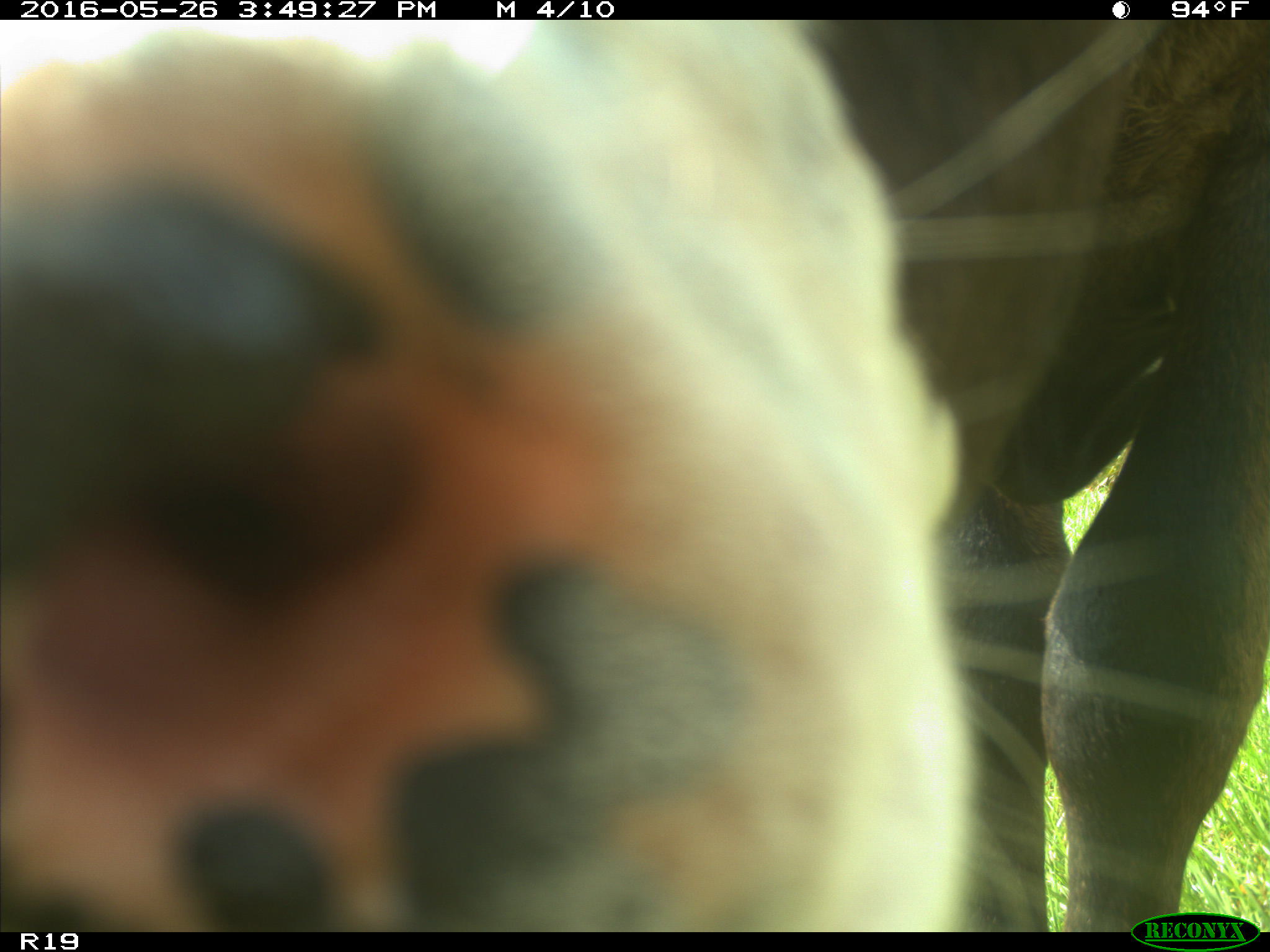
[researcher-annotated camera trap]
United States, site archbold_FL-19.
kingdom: Animalia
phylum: Chordata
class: Mammalia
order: Artiodactyla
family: Bovidae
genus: Bos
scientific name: Bos taurus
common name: domestic cow